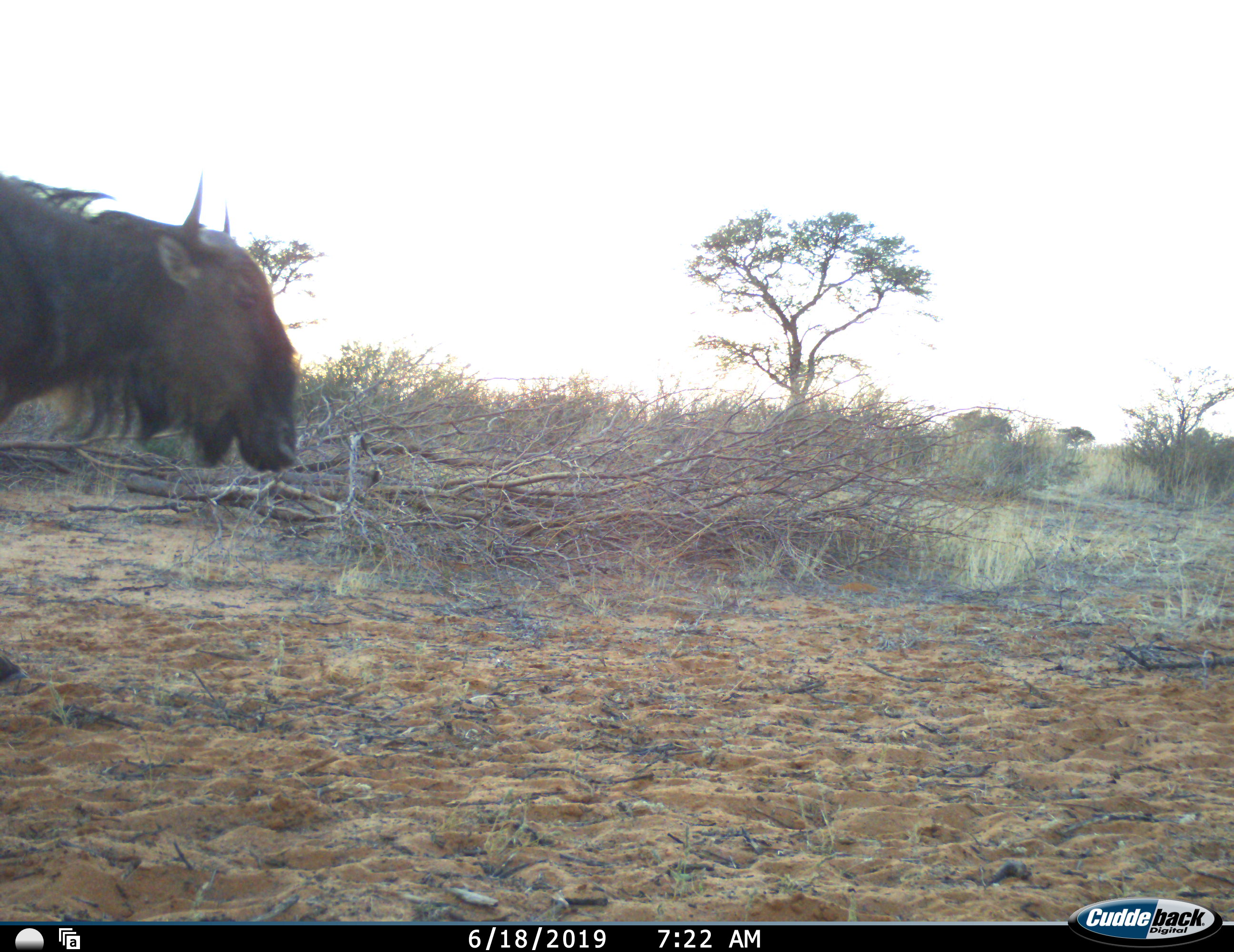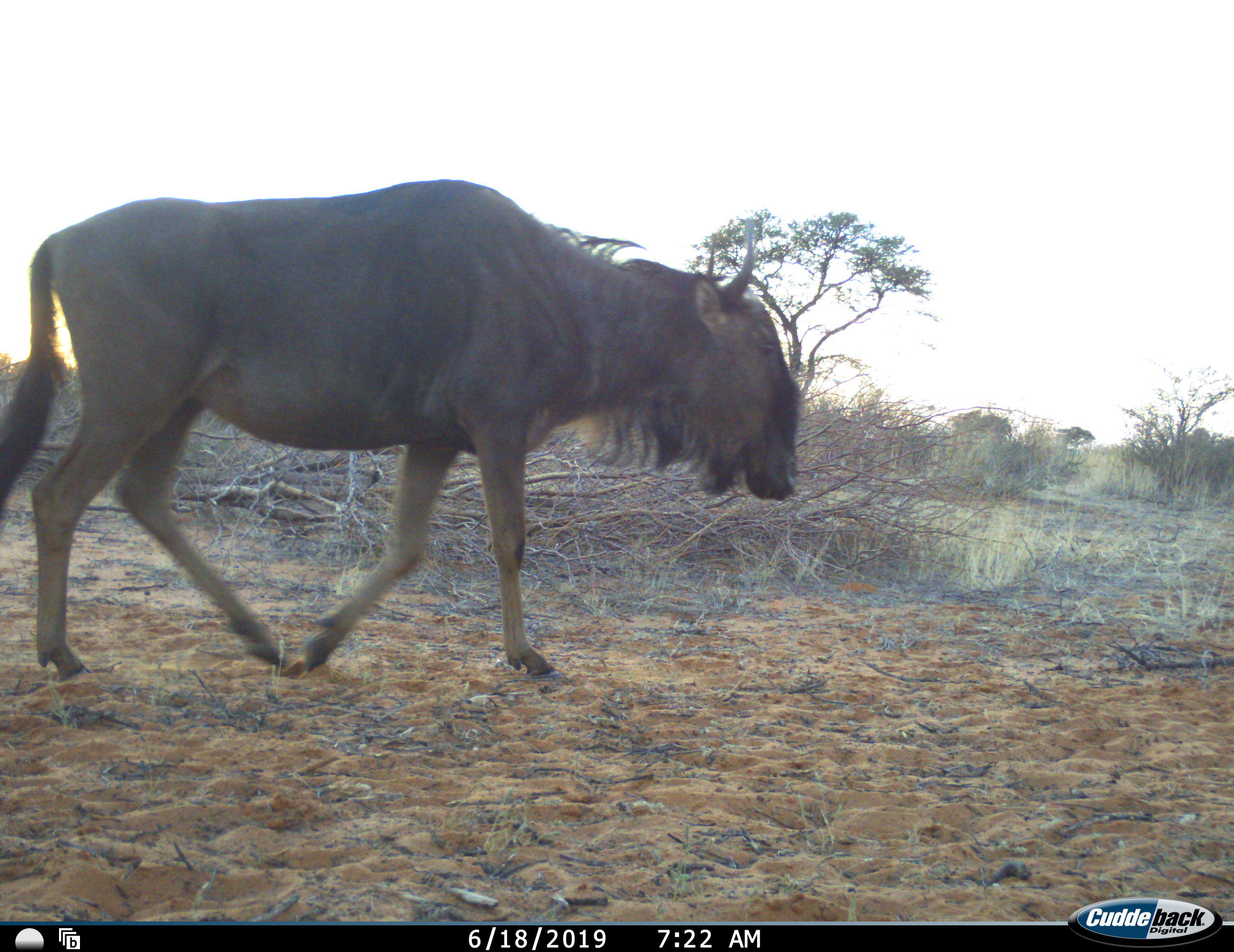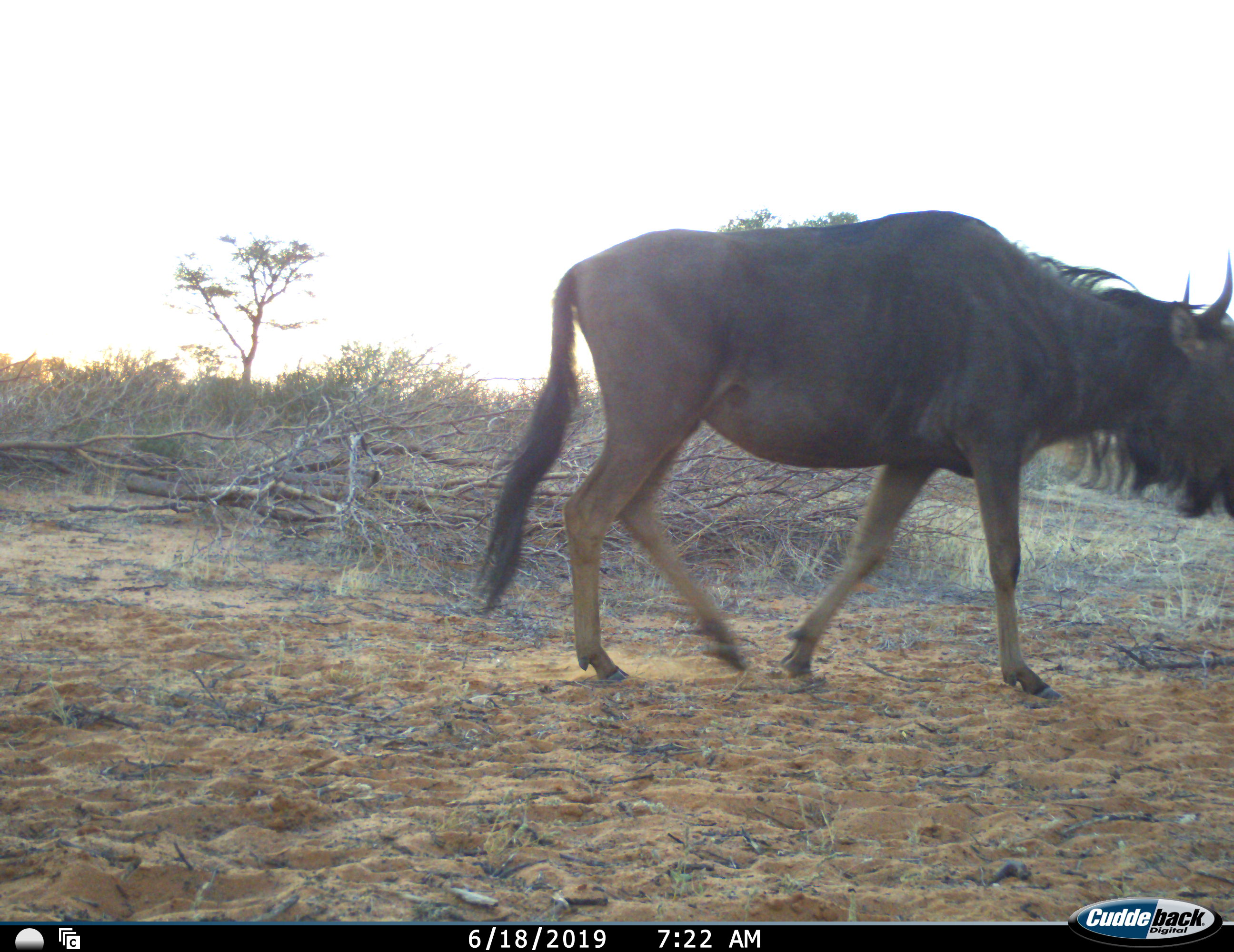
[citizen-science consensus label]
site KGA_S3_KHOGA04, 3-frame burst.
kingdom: Animalia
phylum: Chordata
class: Mammalia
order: Artiodactyla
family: Bovidae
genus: Connochaetes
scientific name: Connochaetes taurinus taurinus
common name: blue wildebeest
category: wildebeestblue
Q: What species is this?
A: Wildebeestblue (blue wildebeest) (Connochaetes taurinus taurinus).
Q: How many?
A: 1.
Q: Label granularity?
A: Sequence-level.